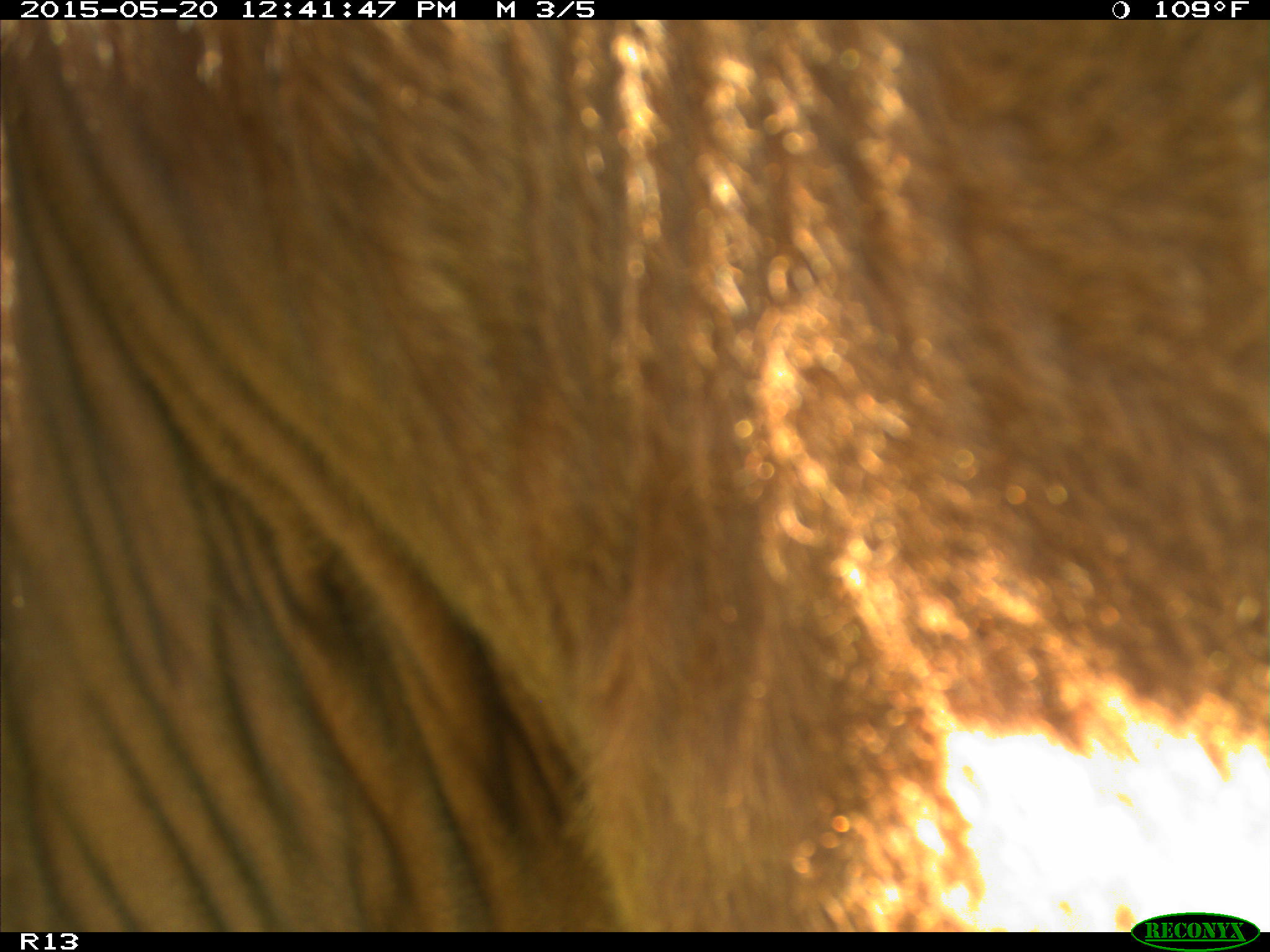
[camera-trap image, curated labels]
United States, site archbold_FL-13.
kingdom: Animalia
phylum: Chordata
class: Mammalia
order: Artiodactyla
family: Bovidae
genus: Bos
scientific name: Bos taurus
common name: domestic cow